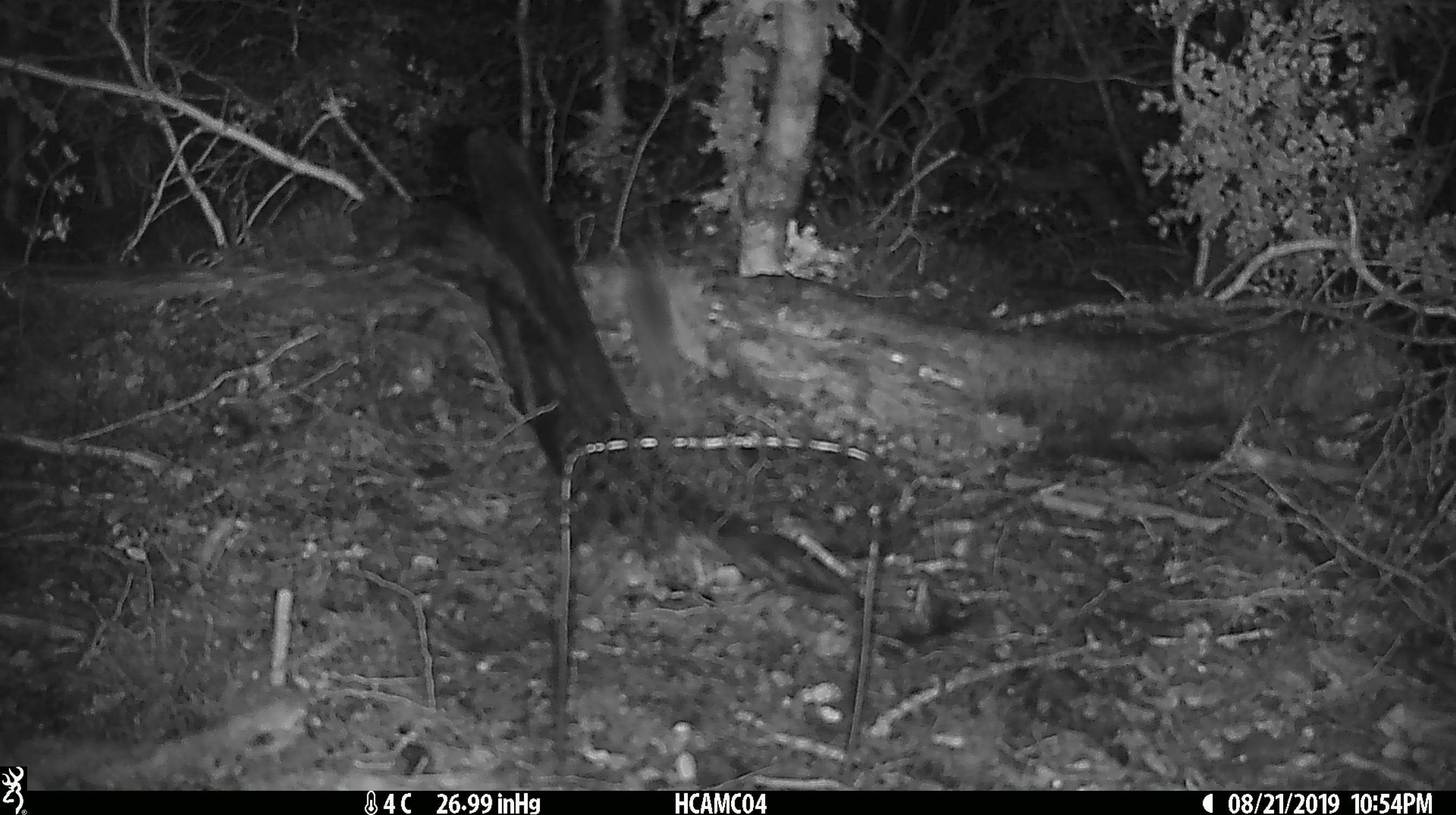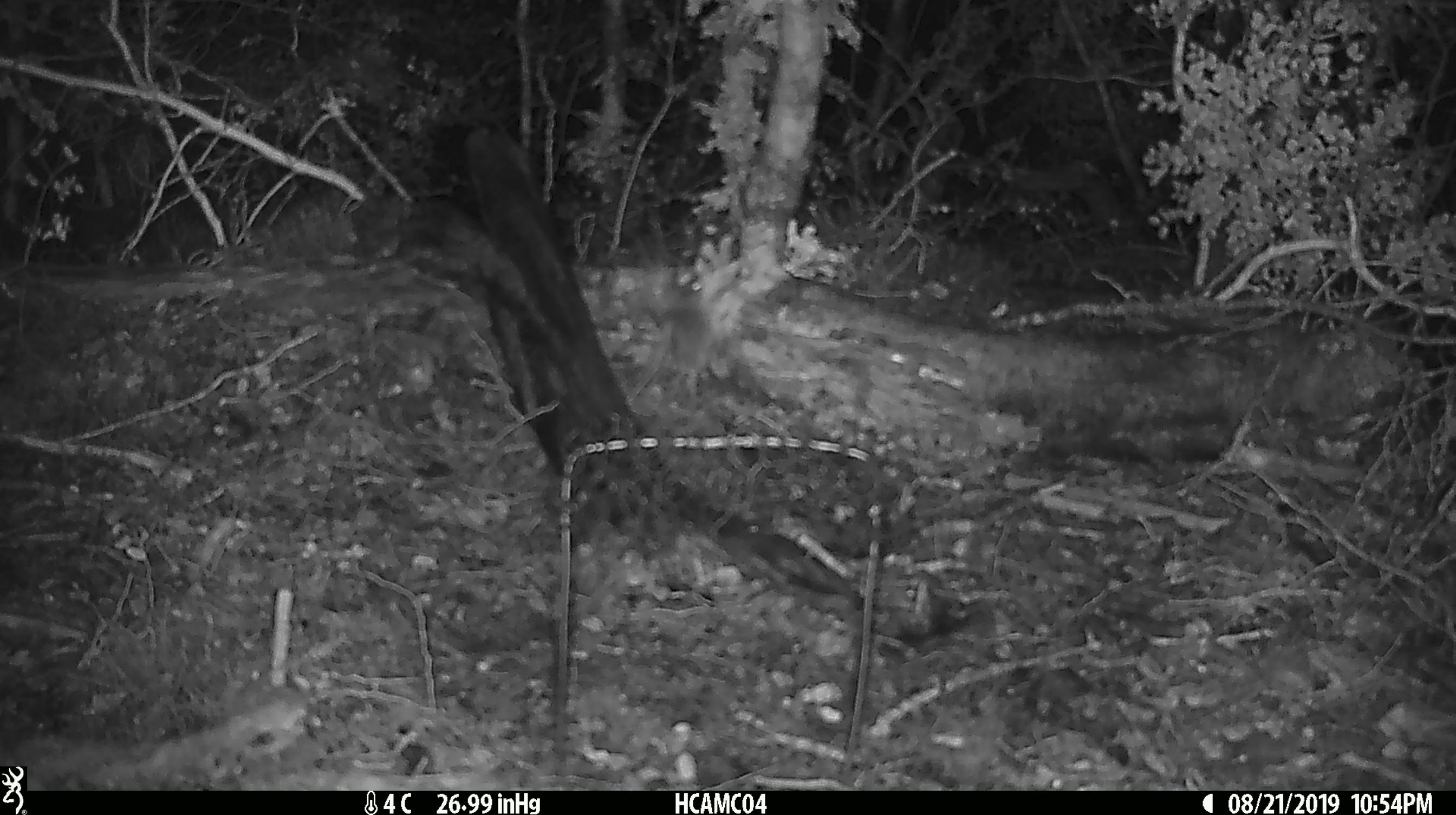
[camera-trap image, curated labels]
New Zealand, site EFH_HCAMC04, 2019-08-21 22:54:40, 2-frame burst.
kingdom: Animalia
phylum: Chordata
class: Mammalia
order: Rodentia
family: Muridae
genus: Mus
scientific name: Mus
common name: mouse